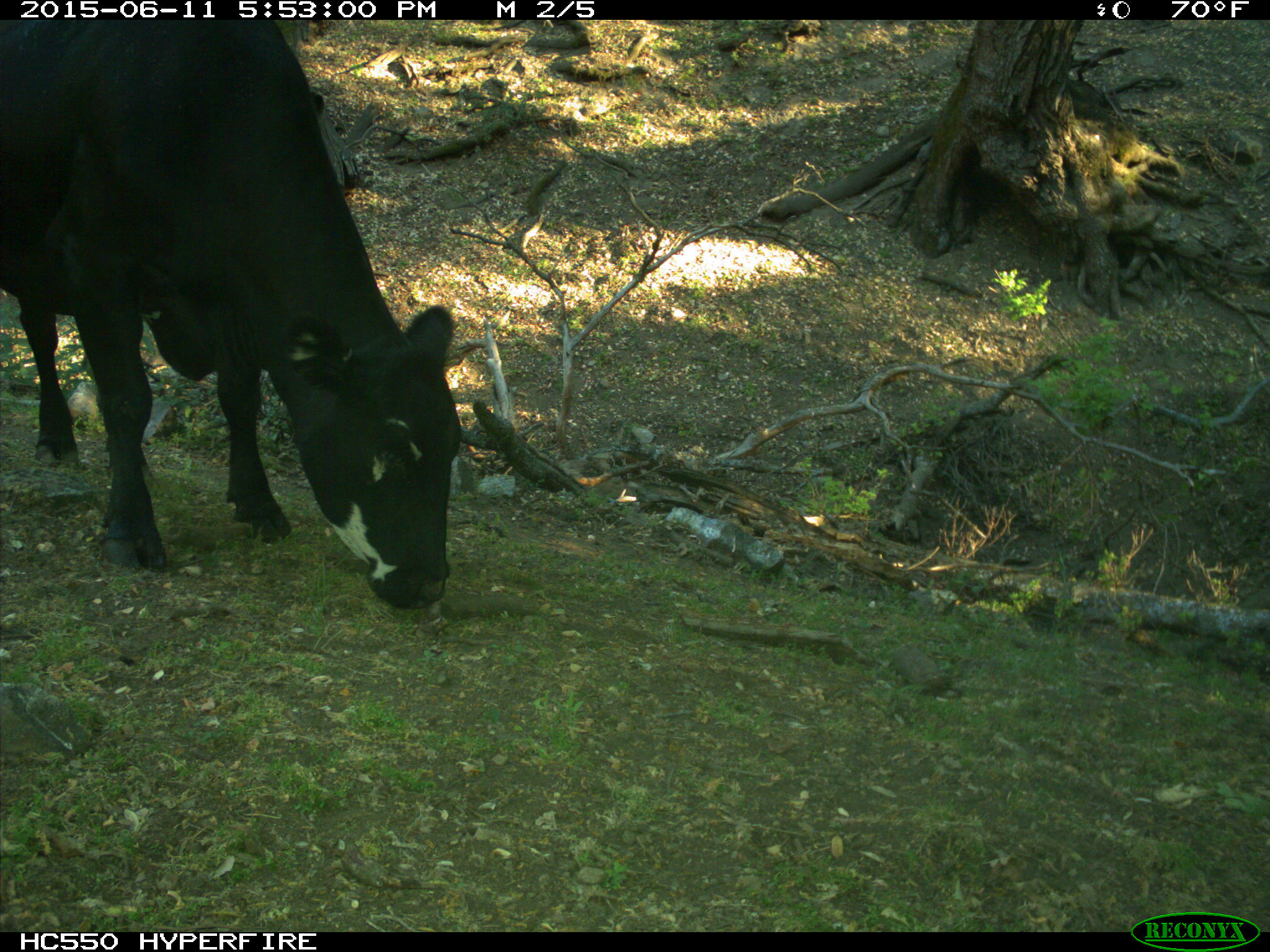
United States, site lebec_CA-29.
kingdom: Animalia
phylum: Chordata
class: Mammalia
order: Artiodactyla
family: Bovidae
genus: Bos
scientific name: Bos taurus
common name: domestic cow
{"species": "Bos taurus (domestic cow)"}